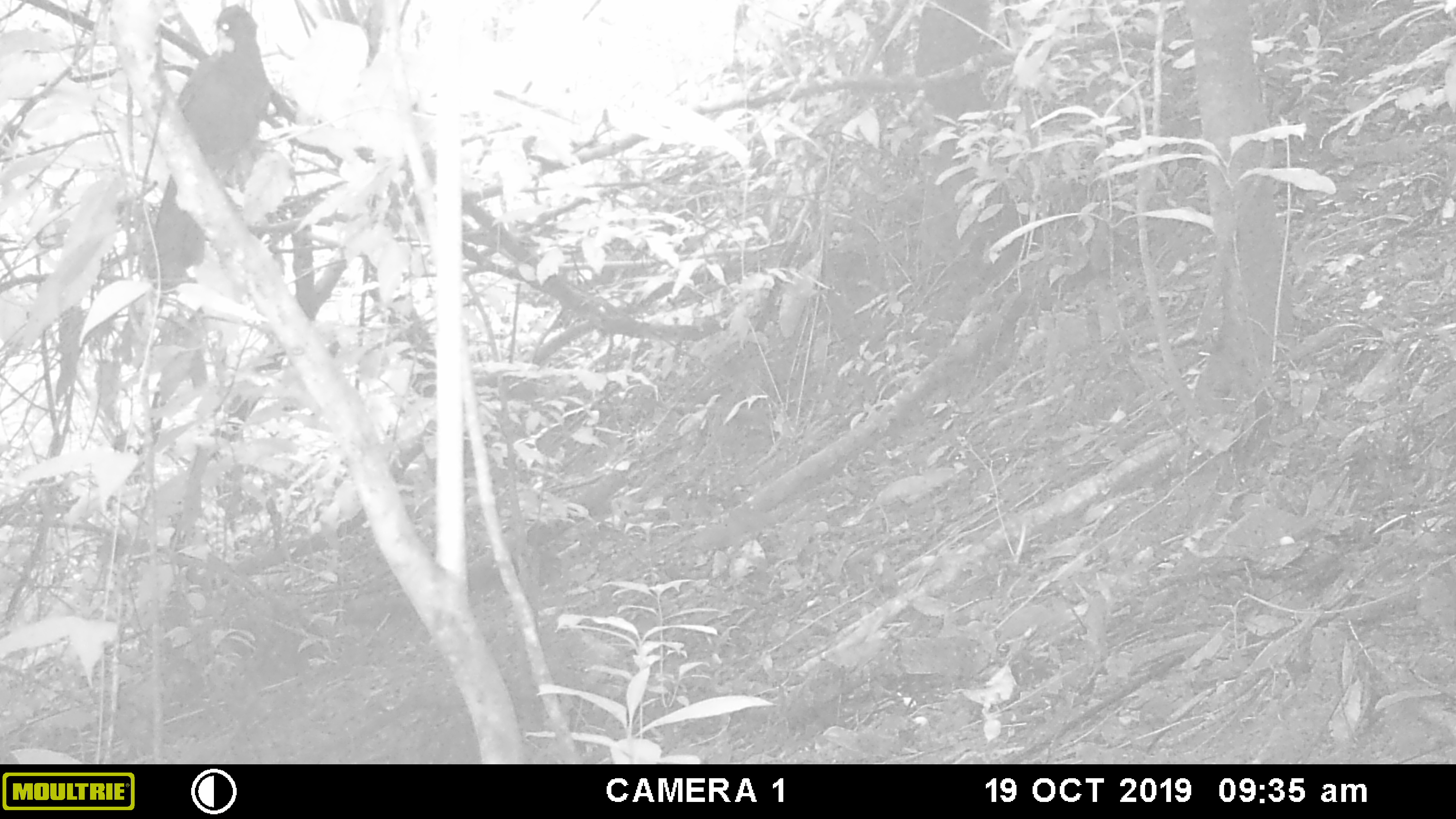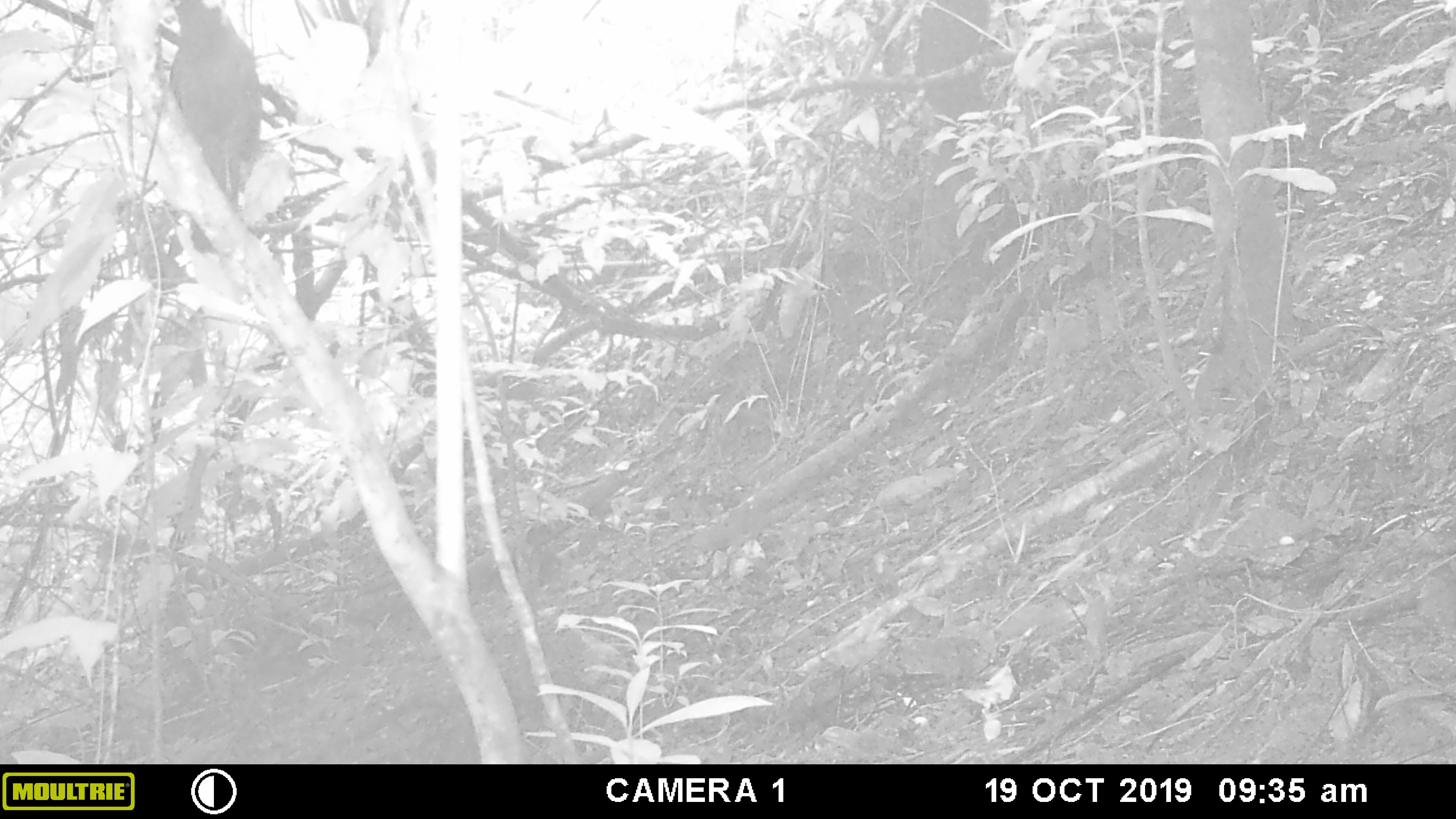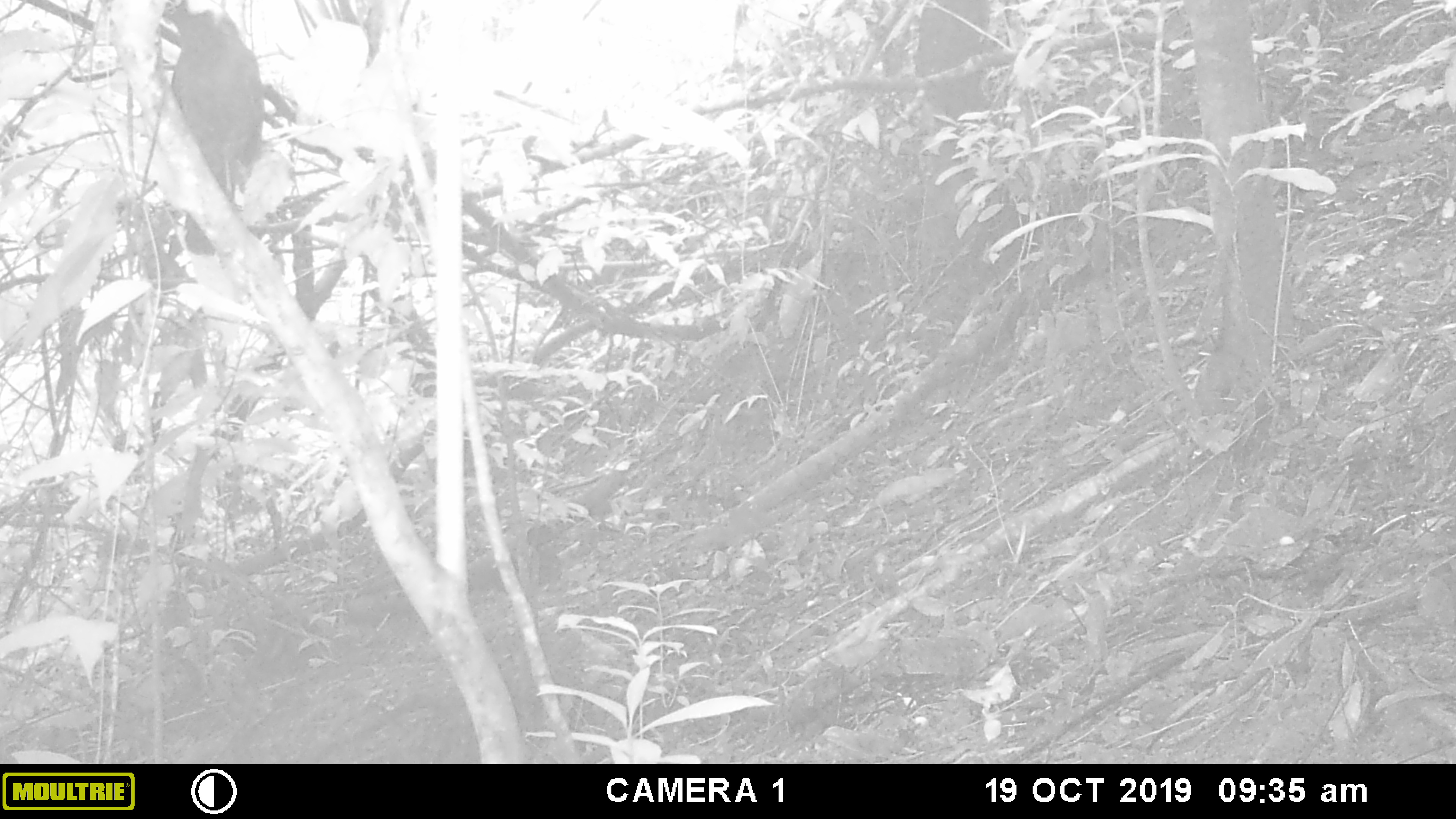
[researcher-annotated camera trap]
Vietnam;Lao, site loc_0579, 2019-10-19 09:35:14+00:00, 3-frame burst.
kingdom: Animalia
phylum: Chordata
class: Aves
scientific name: Aves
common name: bird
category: unidentified bird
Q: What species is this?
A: Unidentified bird (bird) (Aves).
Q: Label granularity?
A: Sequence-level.